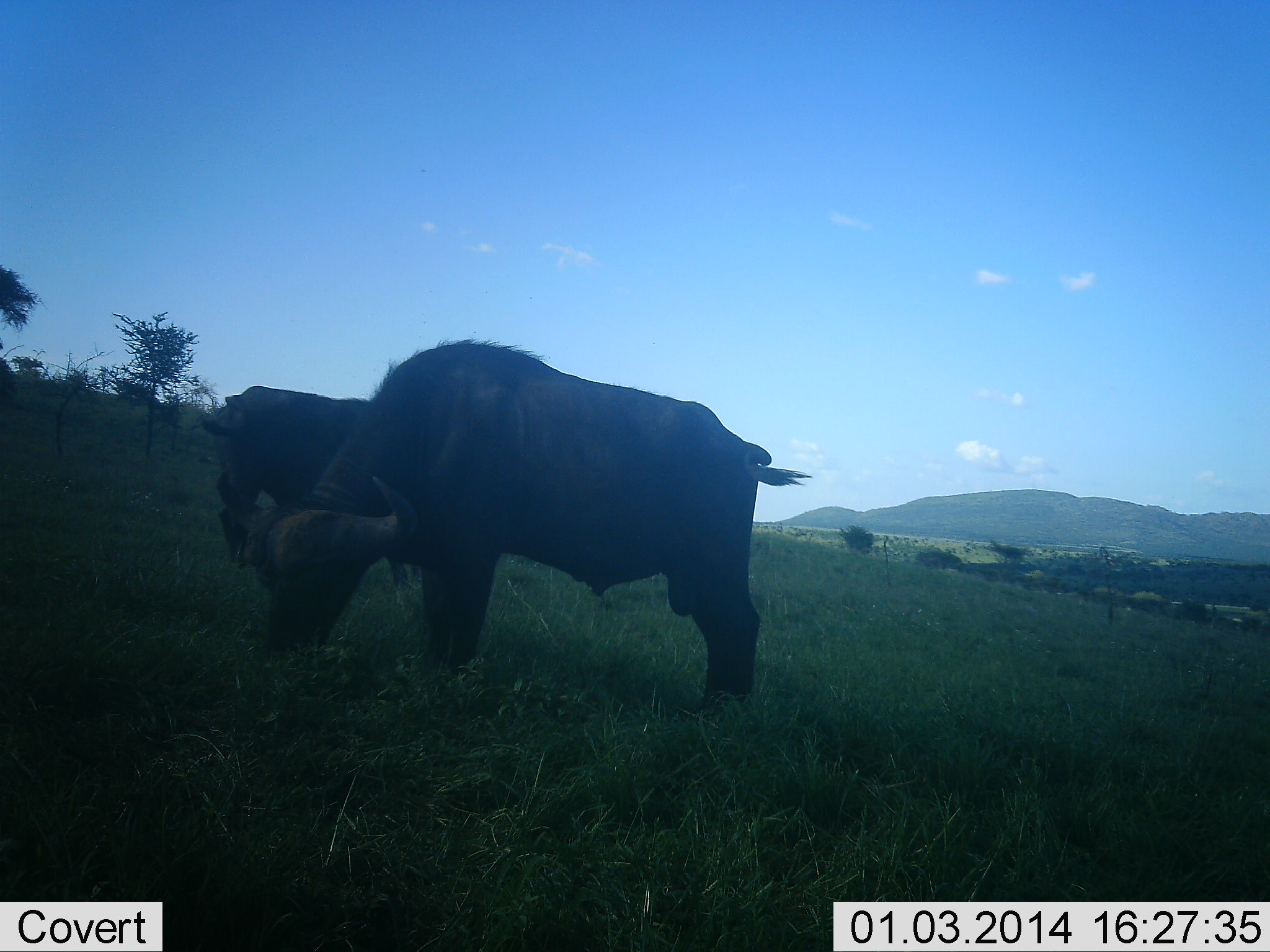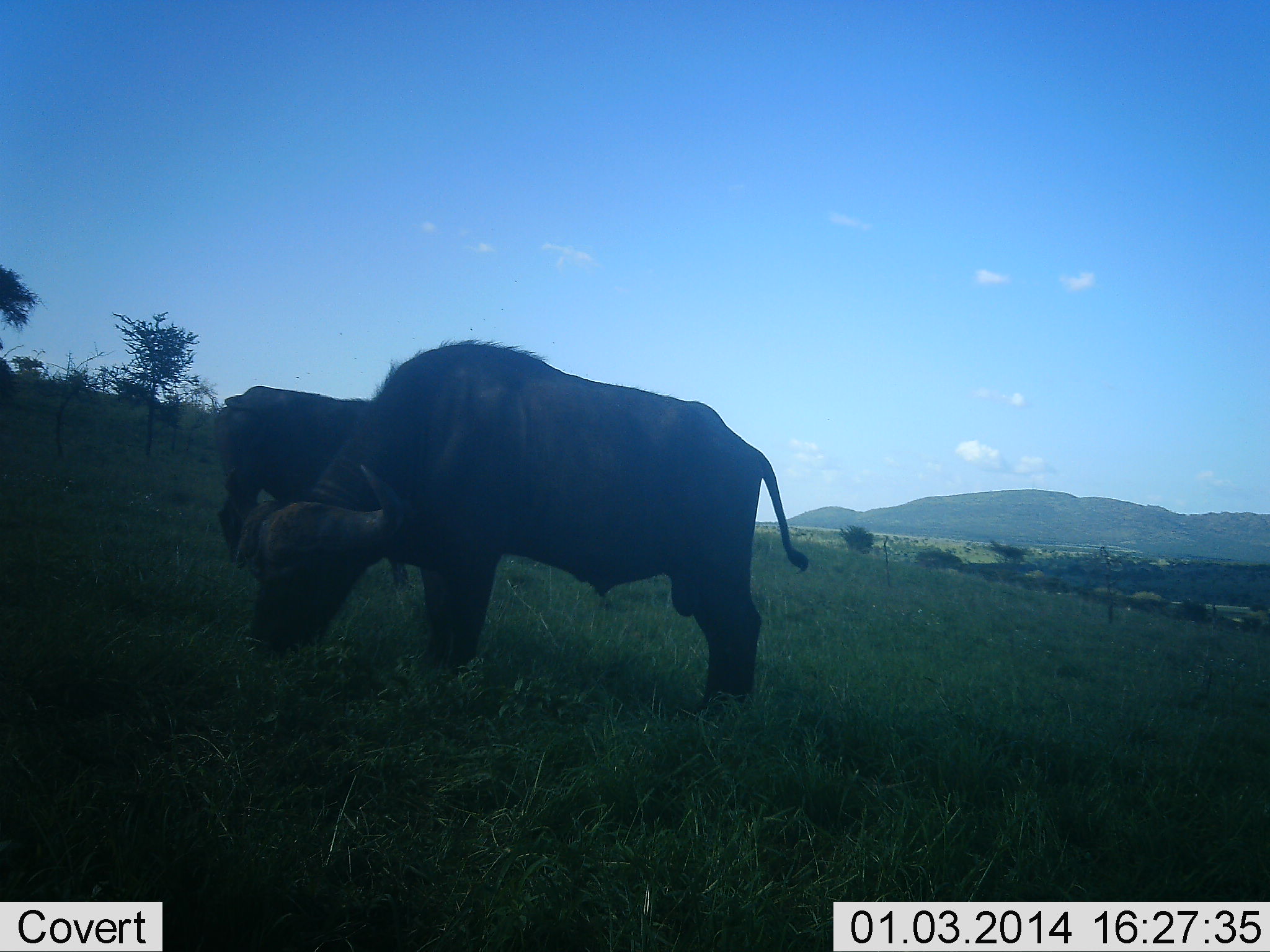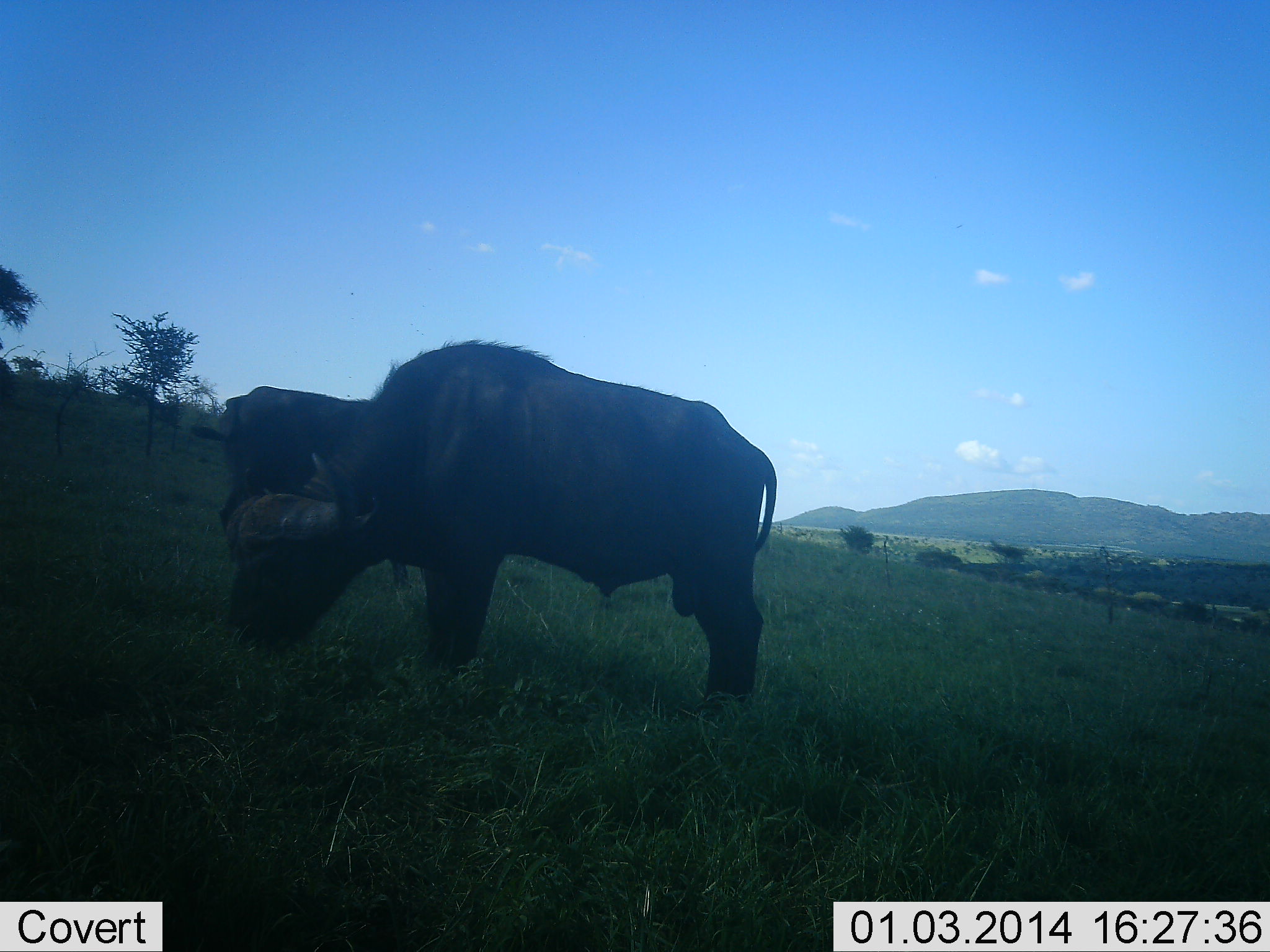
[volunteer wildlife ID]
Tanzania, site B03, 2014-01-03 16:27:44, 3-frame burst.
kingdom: Animalia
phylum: Chordata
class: Mammalia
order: Artiodactyla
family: Bovidae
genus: Syncerus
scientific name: Syncerus caffer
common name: cape buffalo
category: buffalo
Buffalo (cape buffalo) (Syncerus caffer), count 2. Behavior (volunteer vote fractions): standing 42%, resting 0%, moving 0%, interacting 0%. Young present (vote fraction): 0%. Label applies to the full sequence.